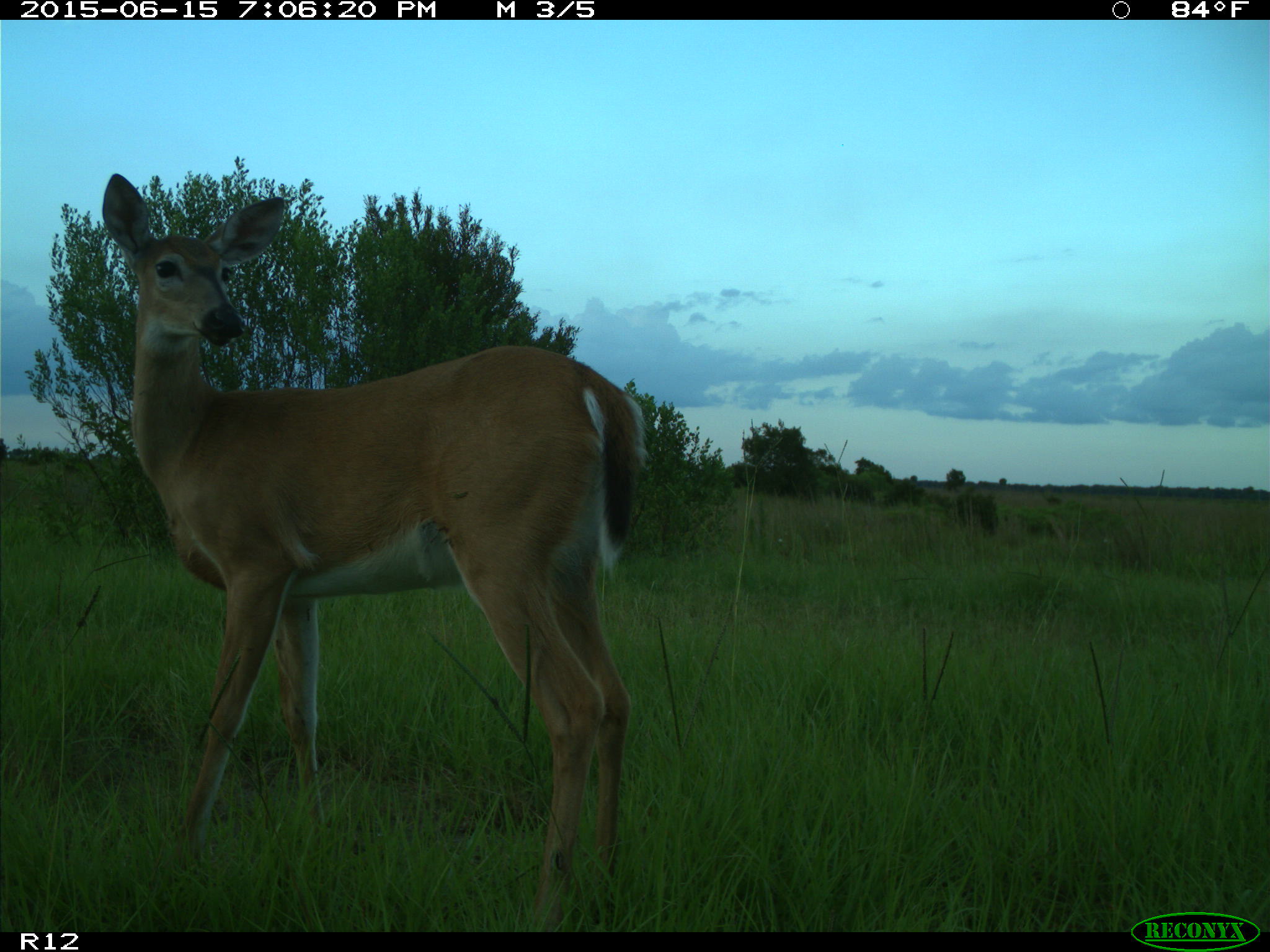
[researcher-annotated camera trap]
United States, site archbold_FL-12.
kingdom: Animalia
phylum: Chordata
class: Mammalia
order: Artiodactyla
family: Cervidae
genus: Odocoileus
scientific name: Odocoileus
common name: deer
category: unidentified deer